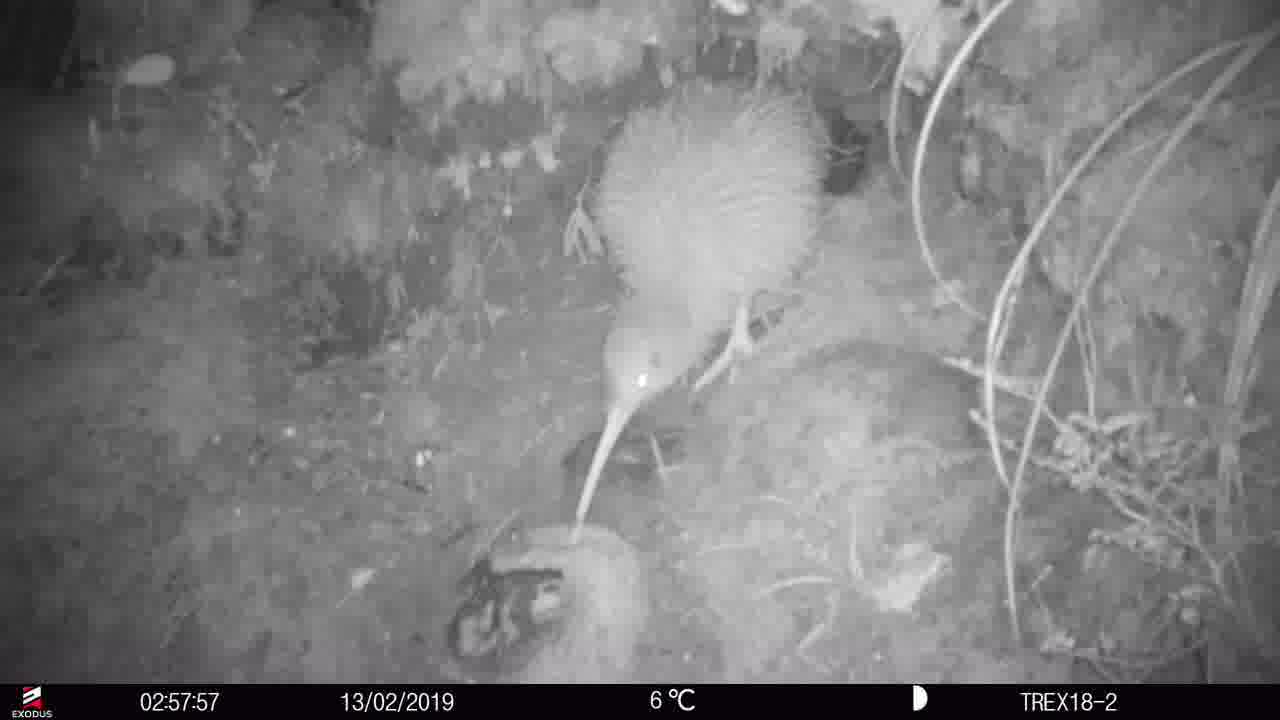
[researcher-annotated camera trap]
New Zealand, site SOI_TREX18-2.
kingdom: Animalia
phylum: Chordata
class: Aves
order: Apterygiformes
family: Apterygidae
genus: Apteryx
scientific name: Apteryx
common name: kiwi